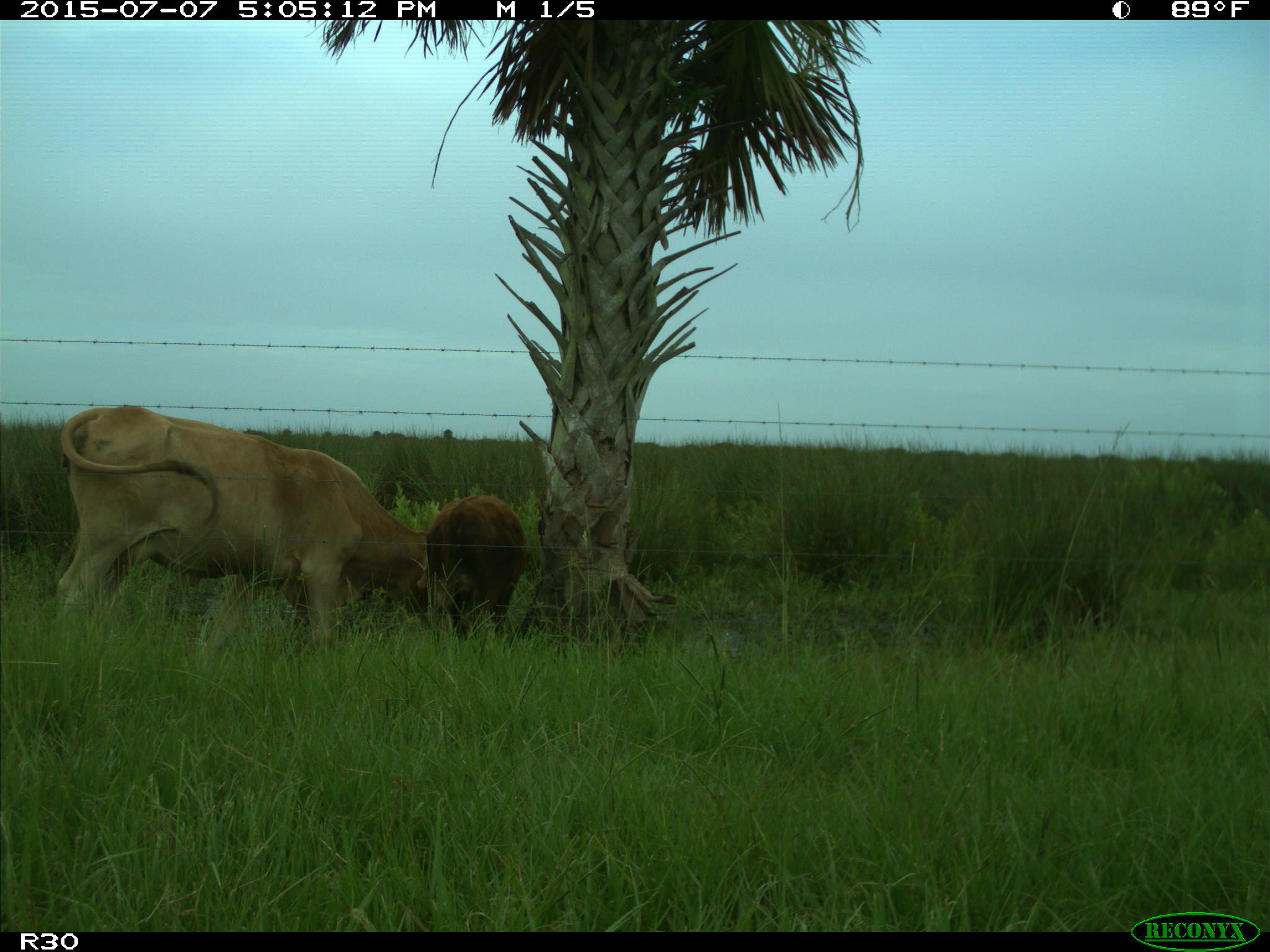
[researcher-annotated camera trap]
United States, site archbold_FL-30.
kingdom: Animalia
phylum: Chordata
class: Mammalia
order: Artiodactyla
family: Bovidae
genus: Bos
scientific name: Bos taurus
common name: domestic cow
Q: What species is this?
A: Bos taurus (domestic cow).